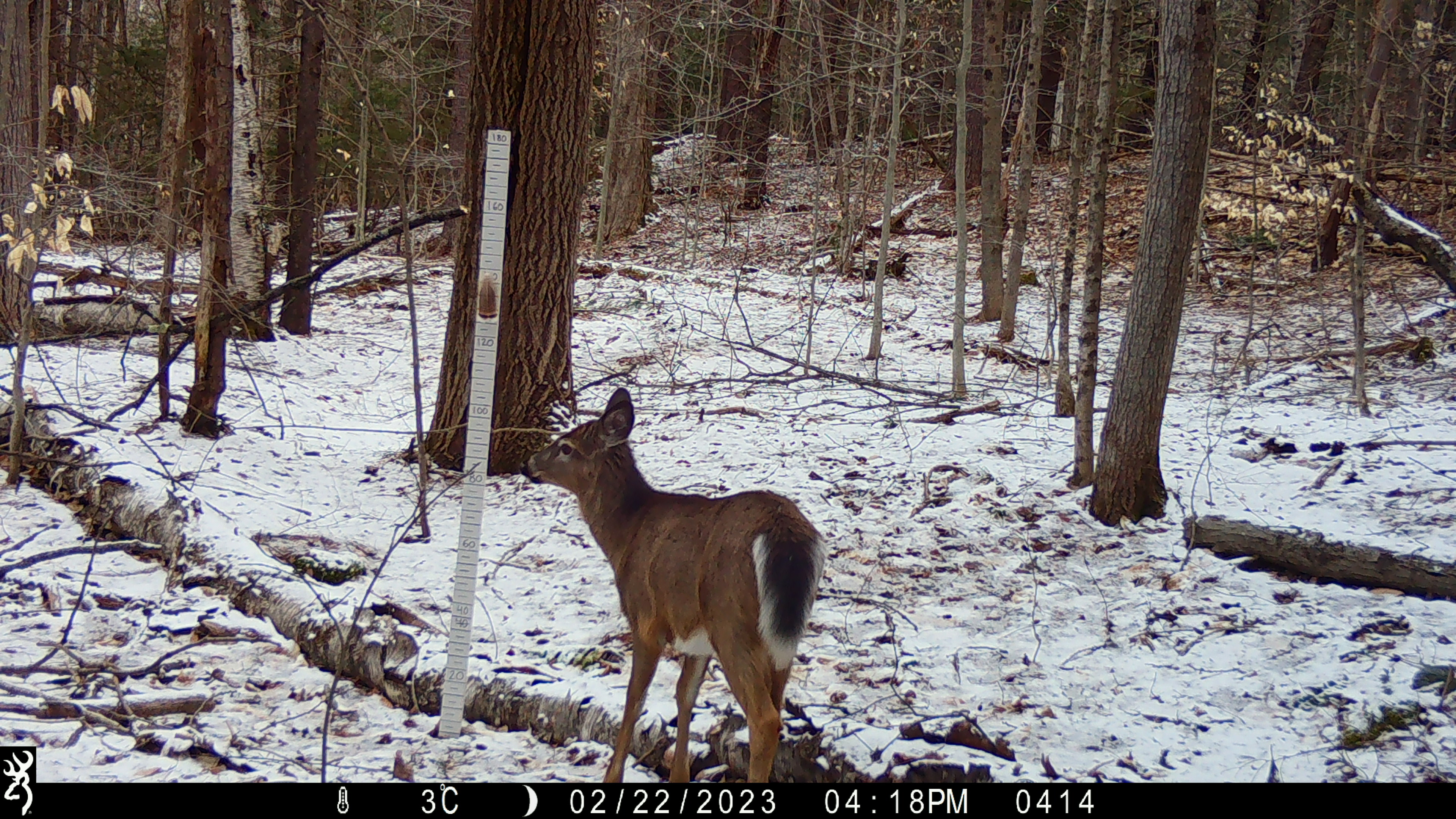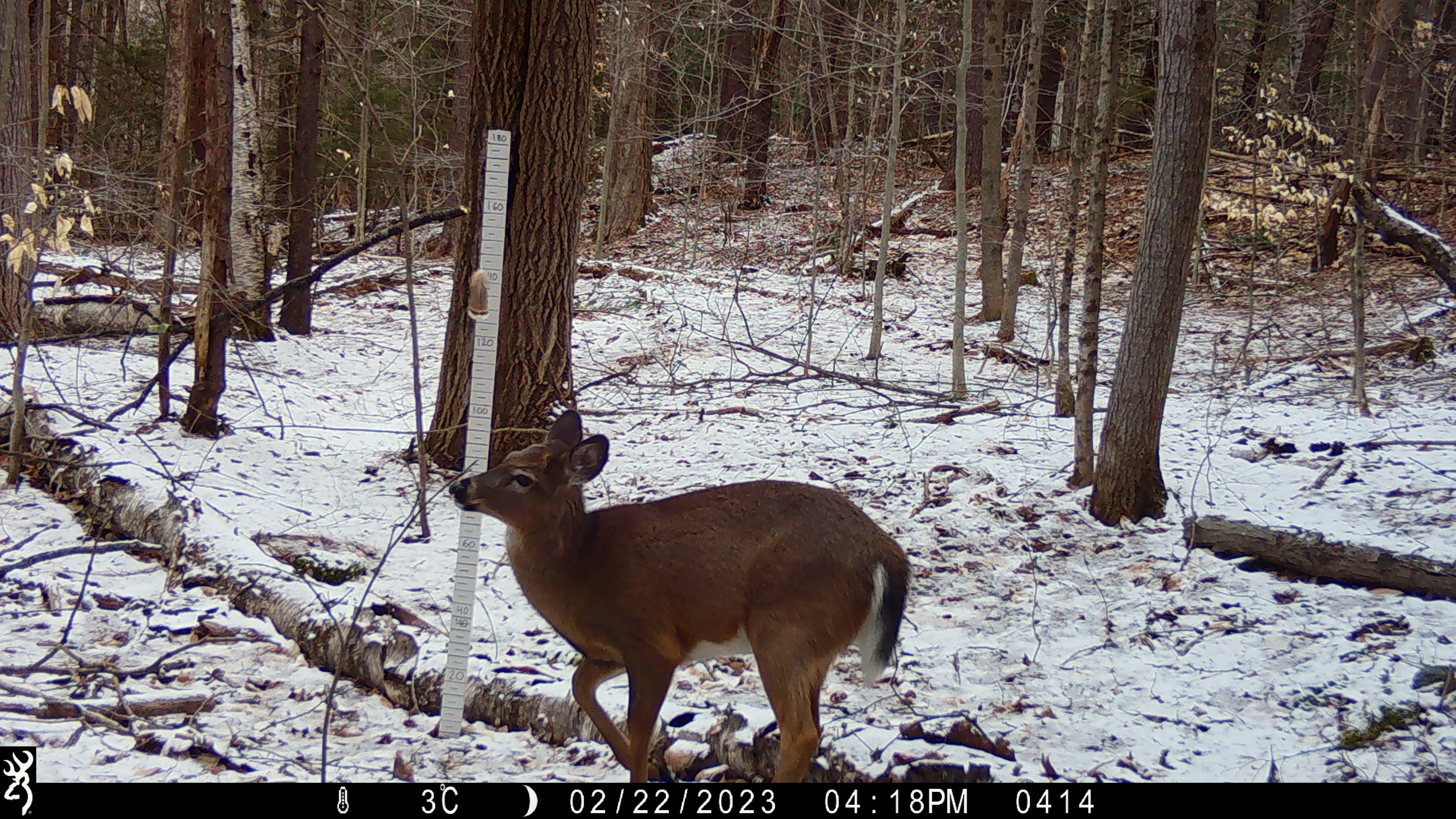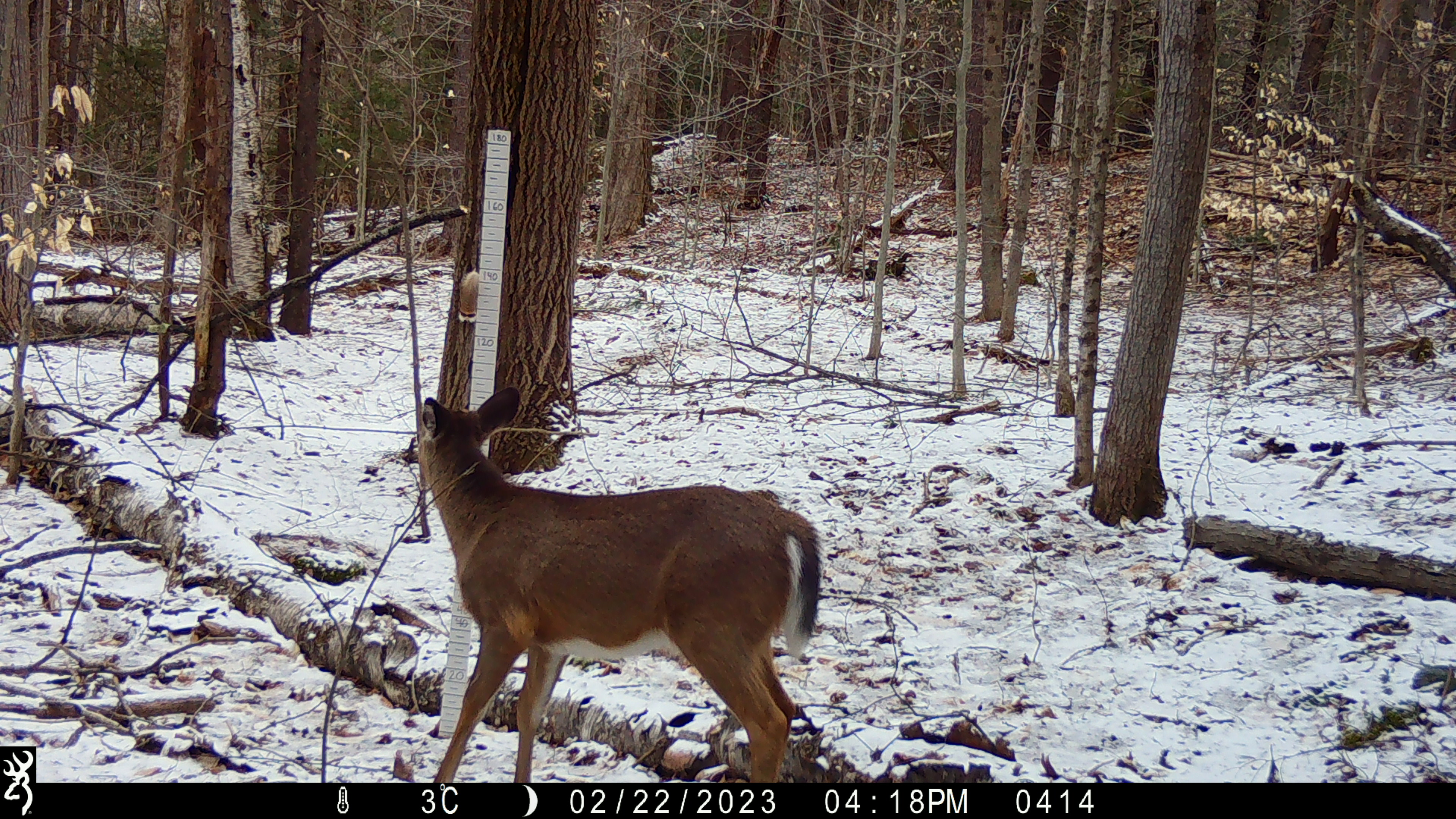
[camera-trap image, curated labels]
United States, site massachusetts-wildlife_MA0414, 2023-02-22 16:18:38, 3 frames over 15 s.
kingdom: Animalia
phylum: Chordata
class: Mammalia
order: Artiodactyla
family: Cervidae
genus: Odocoileus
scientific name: Odocoileus virginianus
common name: white-tailed deer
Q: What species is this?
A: White-tailed deer (Odocoileus virginianus).